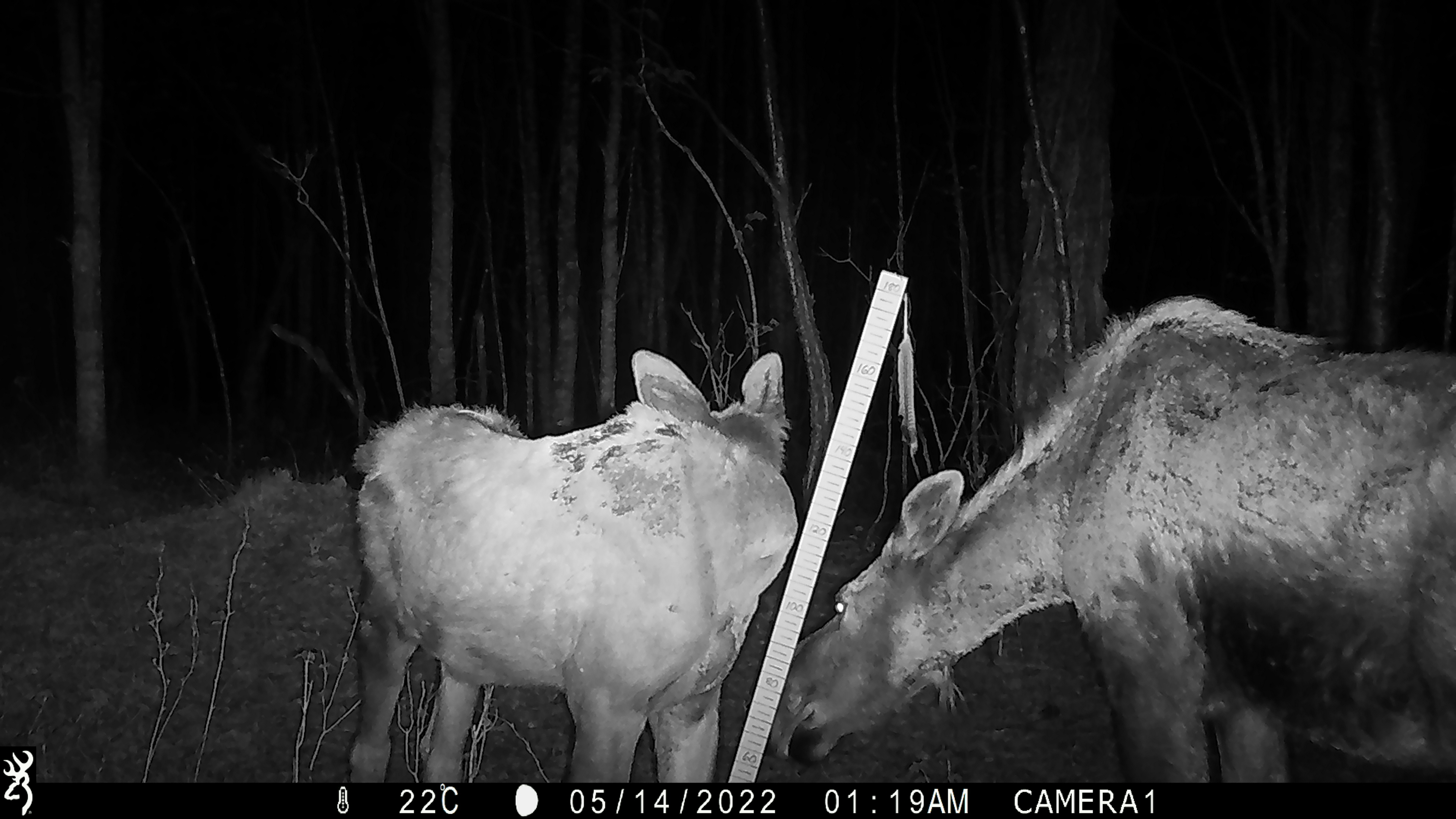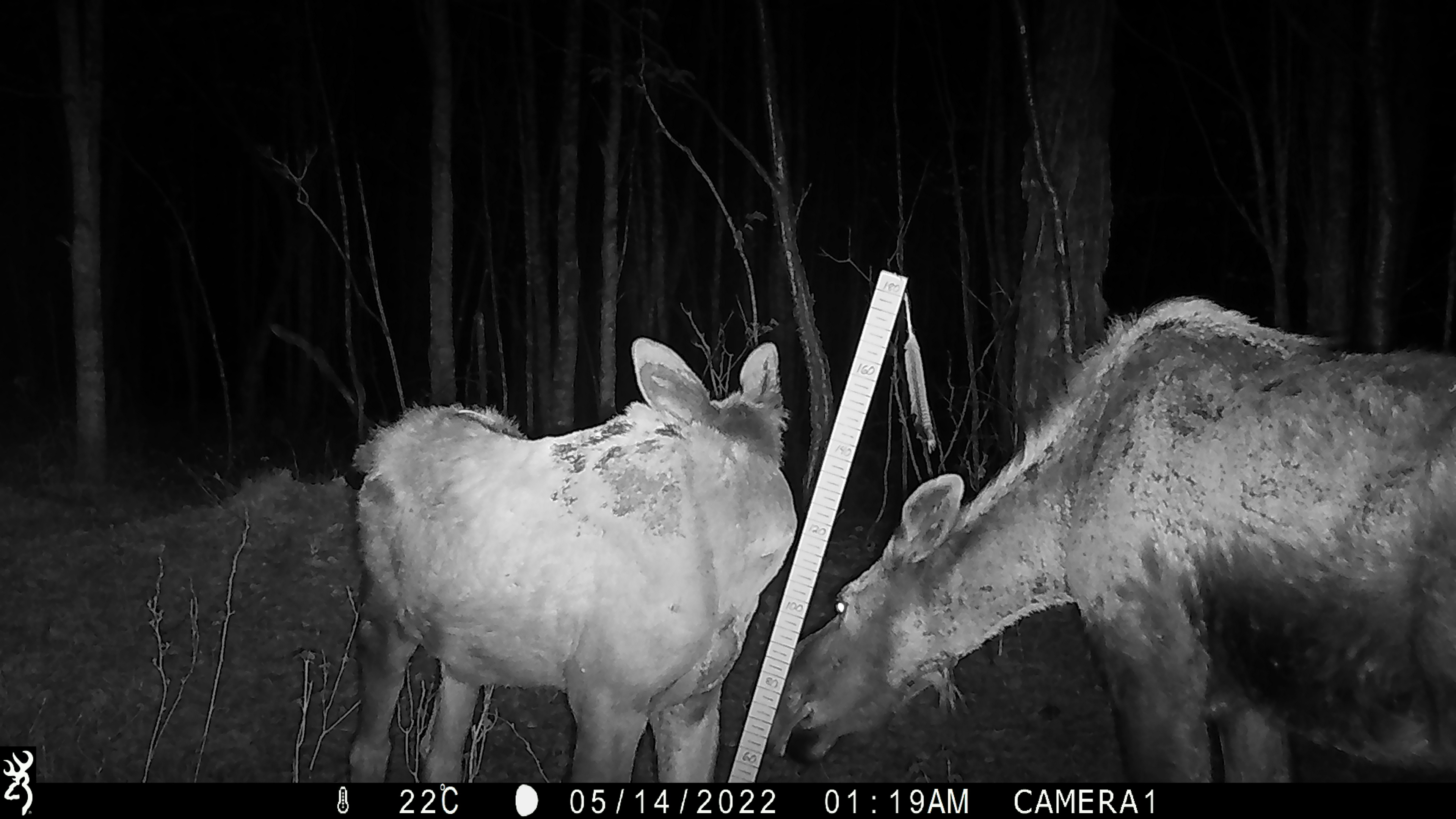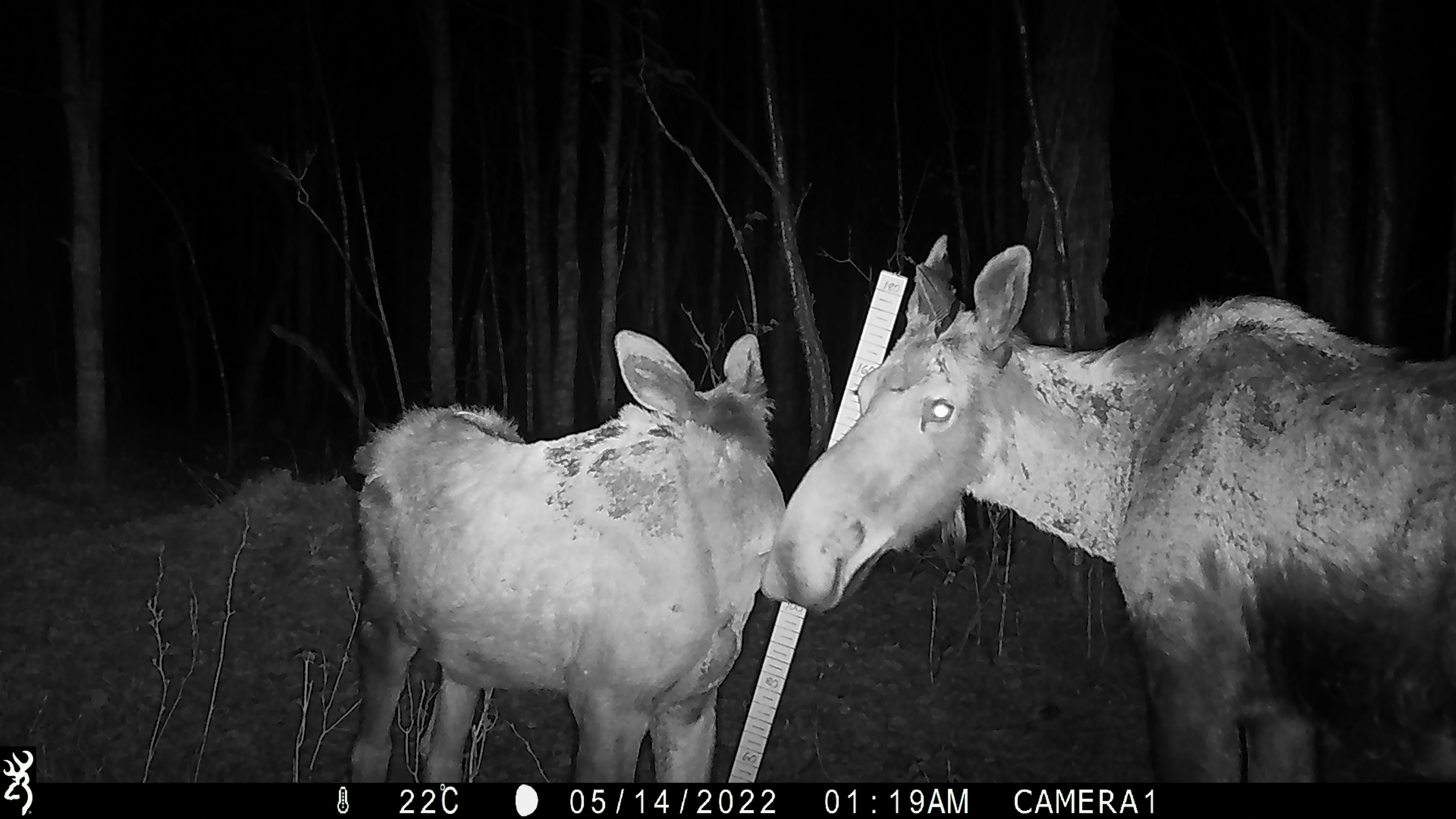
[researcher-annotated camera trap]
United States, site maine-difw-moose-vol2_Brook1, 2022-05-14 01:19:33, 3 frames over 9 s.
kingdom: Animalia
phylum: Chordata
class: Mammalia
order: Artiodactyla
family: Cervidae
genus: Alces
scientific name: Alces alces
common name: moose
Moose (Alces alces).